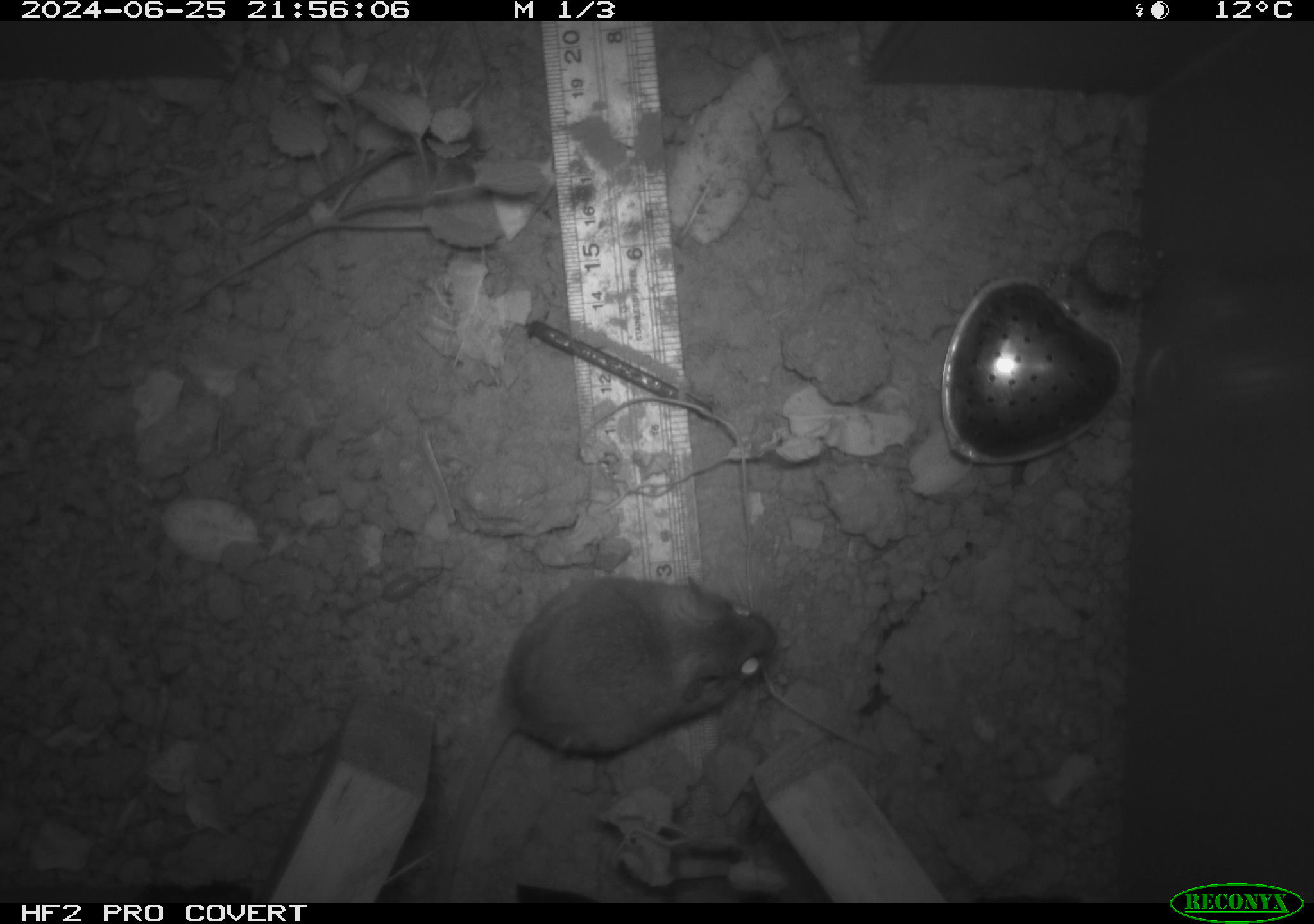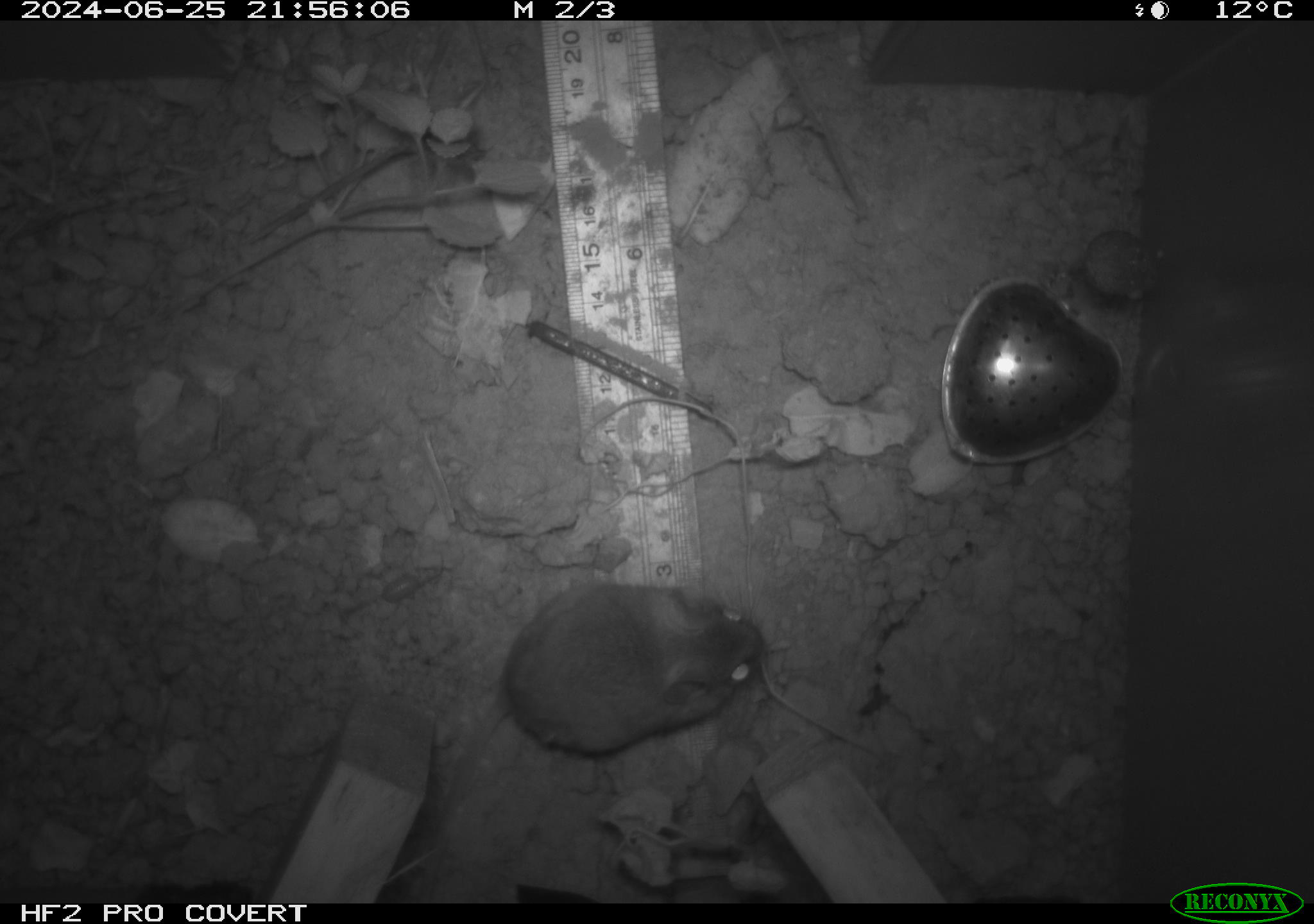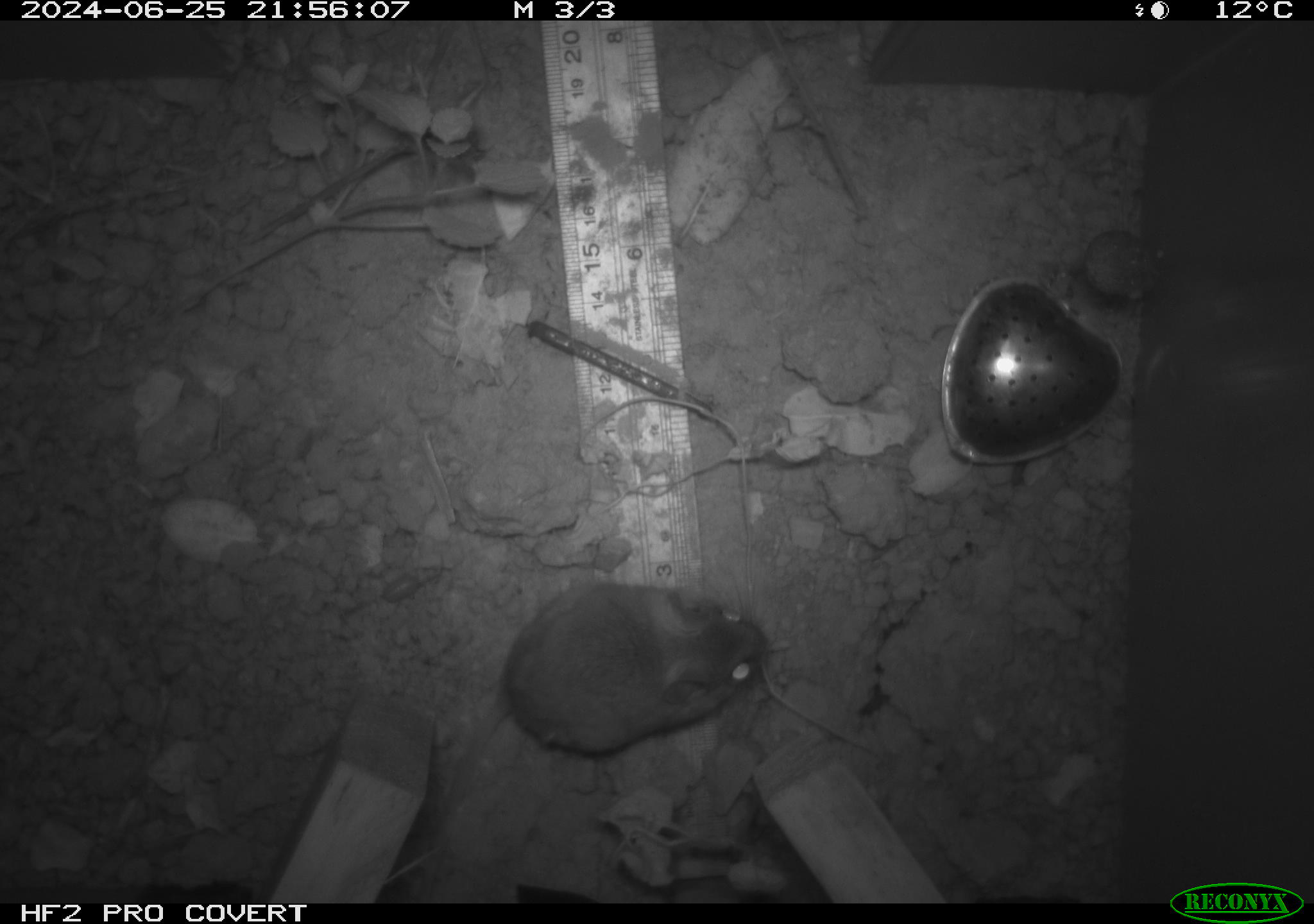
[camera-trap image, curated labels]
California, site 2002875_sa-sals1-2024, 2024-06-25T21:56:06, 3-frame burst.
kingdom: Animalia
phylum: Chordata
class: Mammalia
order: Rodentia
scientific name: Rodentia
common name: rodent